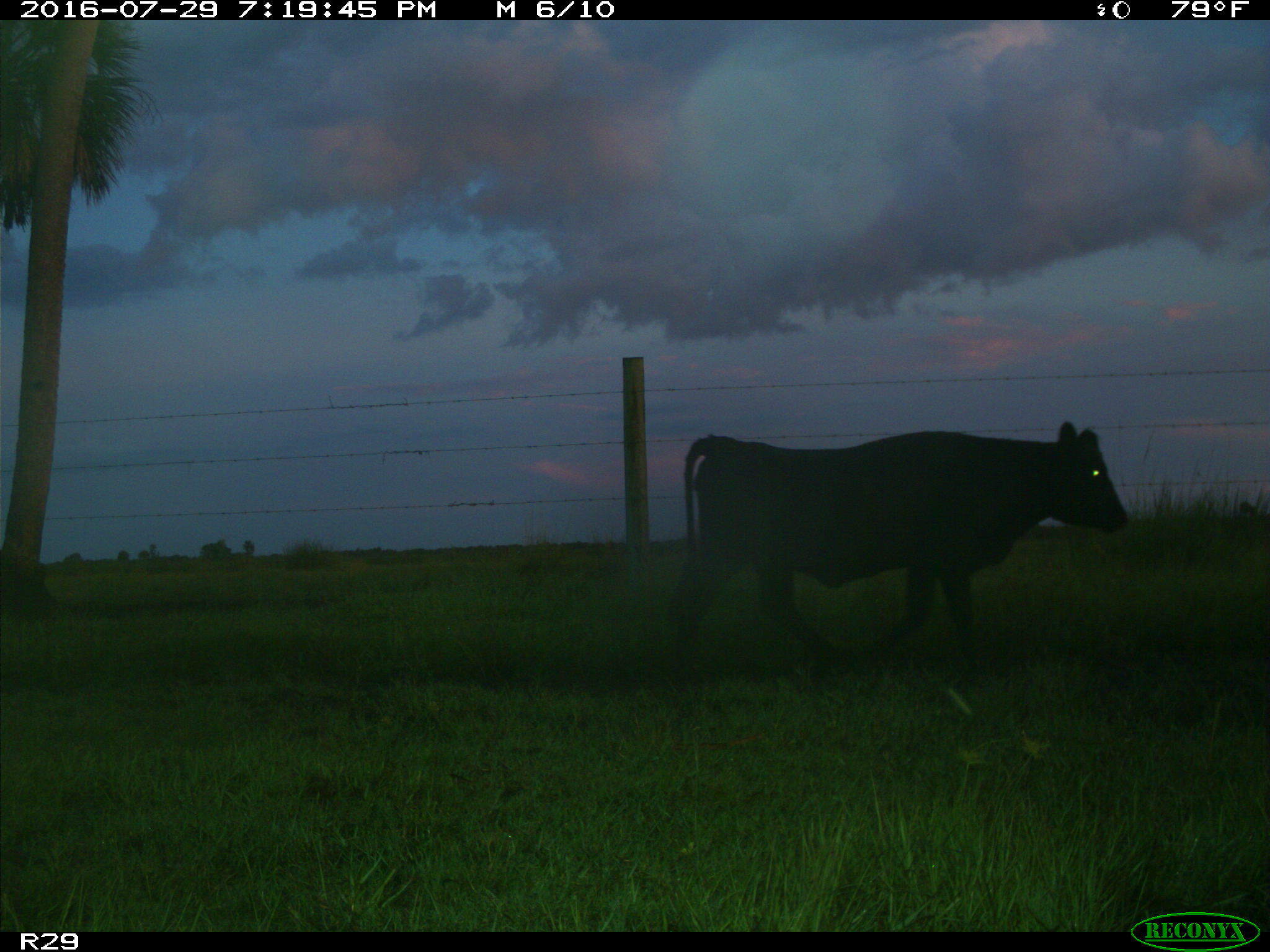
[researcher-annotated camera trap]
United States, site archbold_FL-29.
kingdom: Animalia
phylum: Chordata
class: Mammalia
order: Artiodactyla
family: Bovidae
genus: Bos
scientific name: Bos taurus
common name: domestic cow